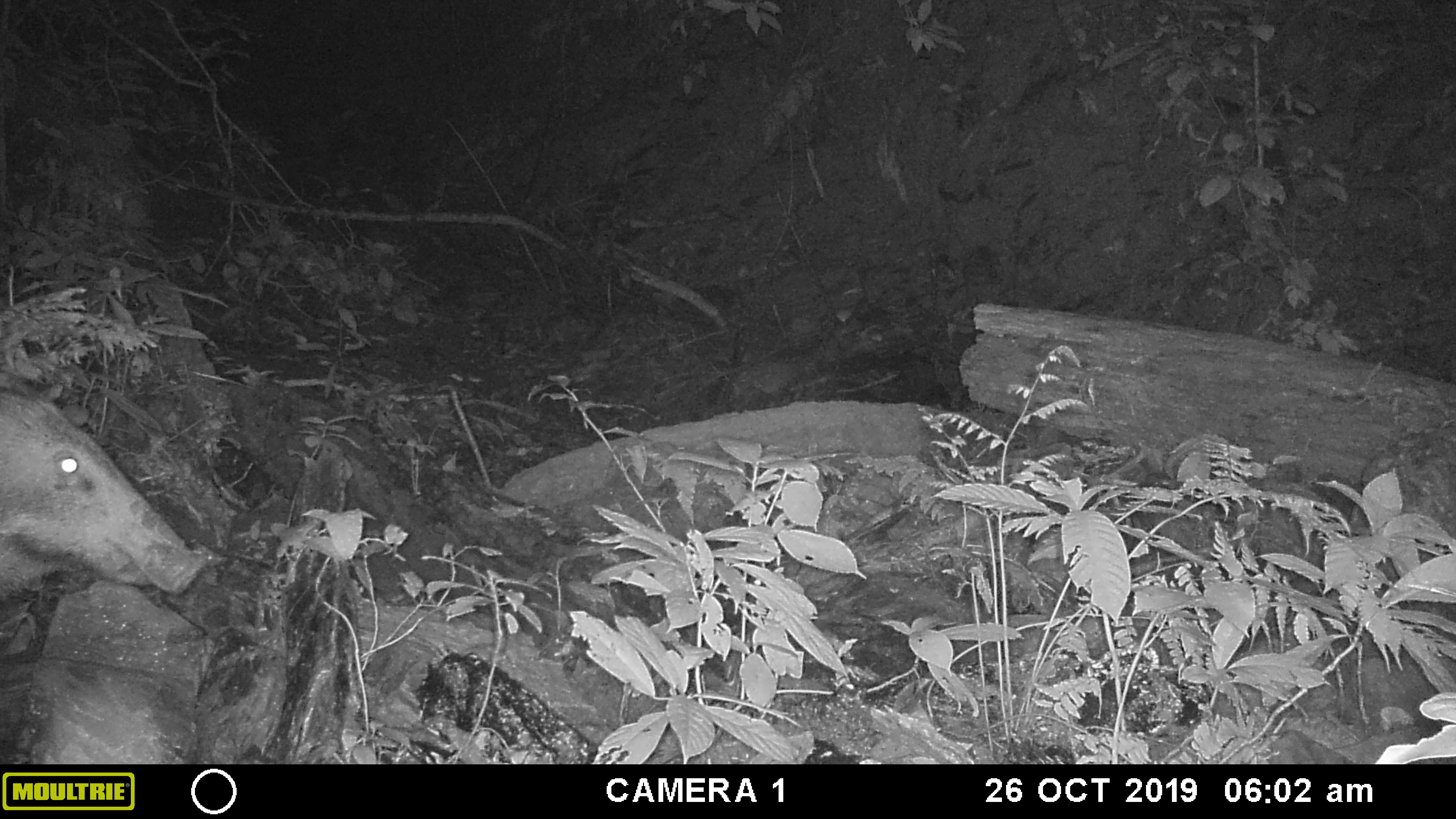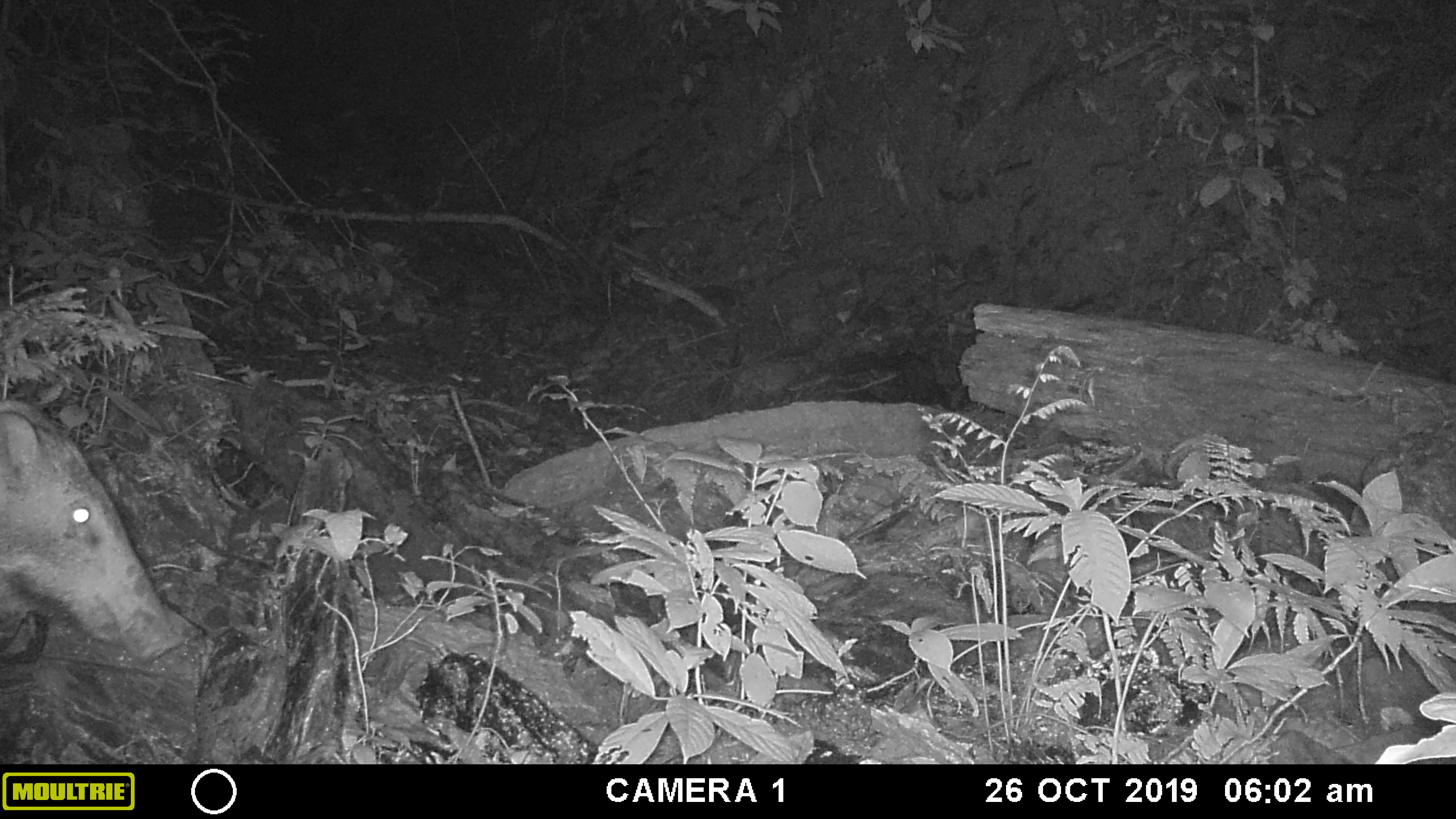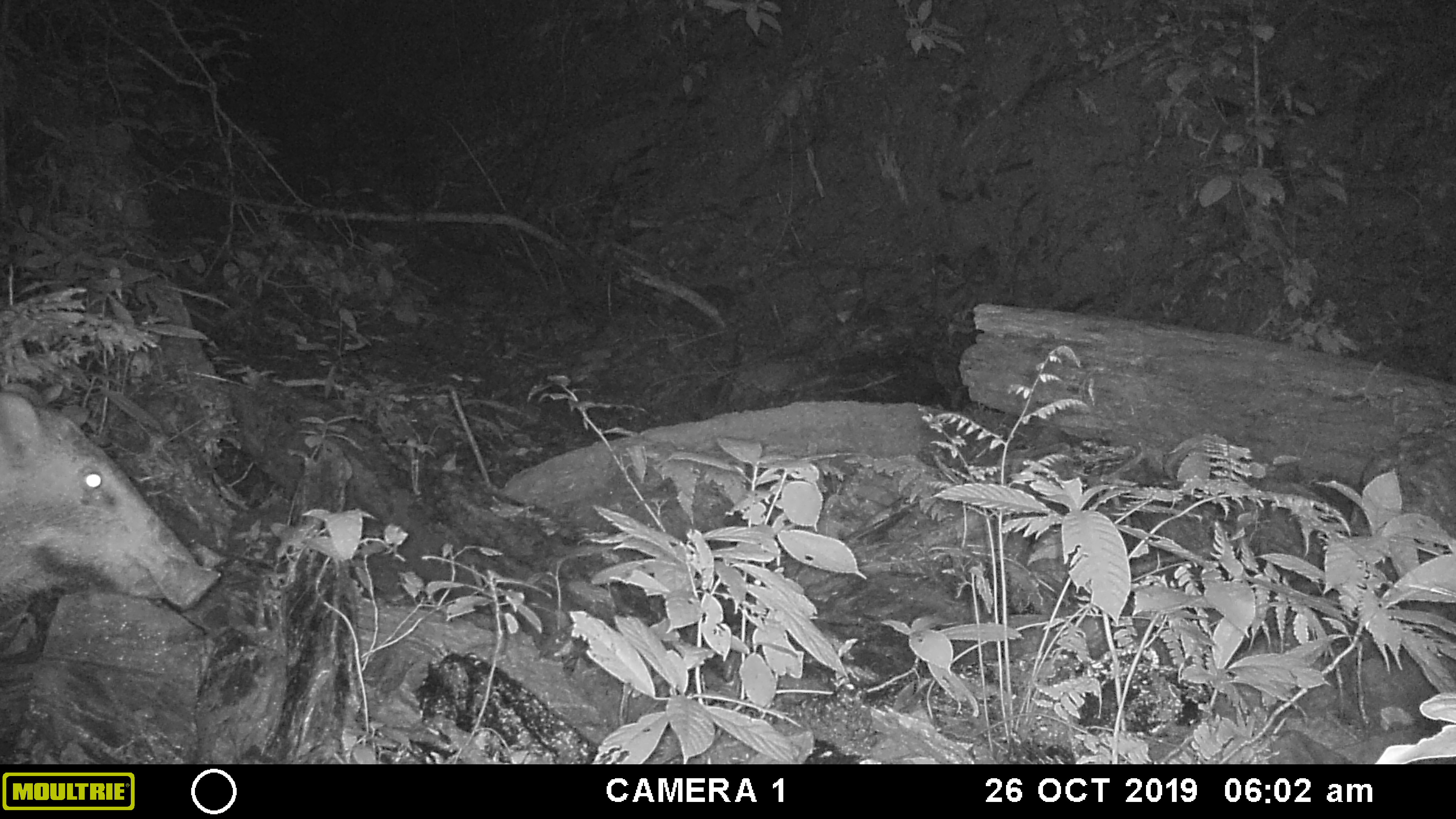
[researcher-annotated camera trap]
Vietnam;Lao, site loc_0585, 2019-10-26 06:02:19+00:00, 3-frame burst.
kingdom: Animalia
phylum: Chordata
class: Mammalia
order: Artiodactyla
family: Suidae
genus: Sus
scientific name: Sus scrofa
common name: eurasian wild pig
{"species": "eurasian wild pig (Sus scrofa)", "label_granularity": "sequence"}